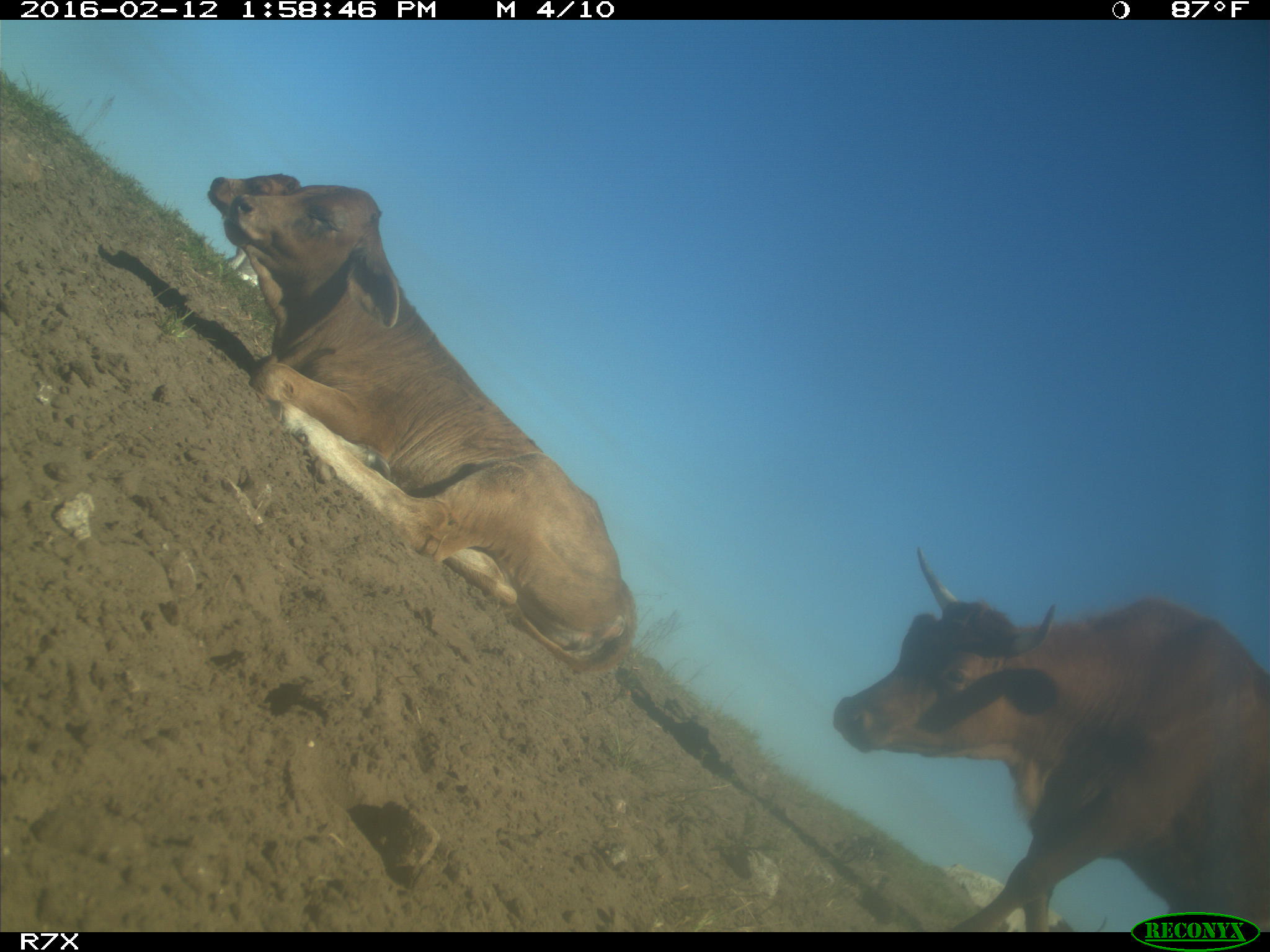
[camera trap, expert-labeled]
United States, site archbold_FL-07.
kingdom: Animalia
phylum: Chordata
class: Mammalia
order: Artiodactyla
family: Bovidae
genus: Bos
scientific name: Bos taurus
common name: domestic cow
Bos taurus (domestic cow).